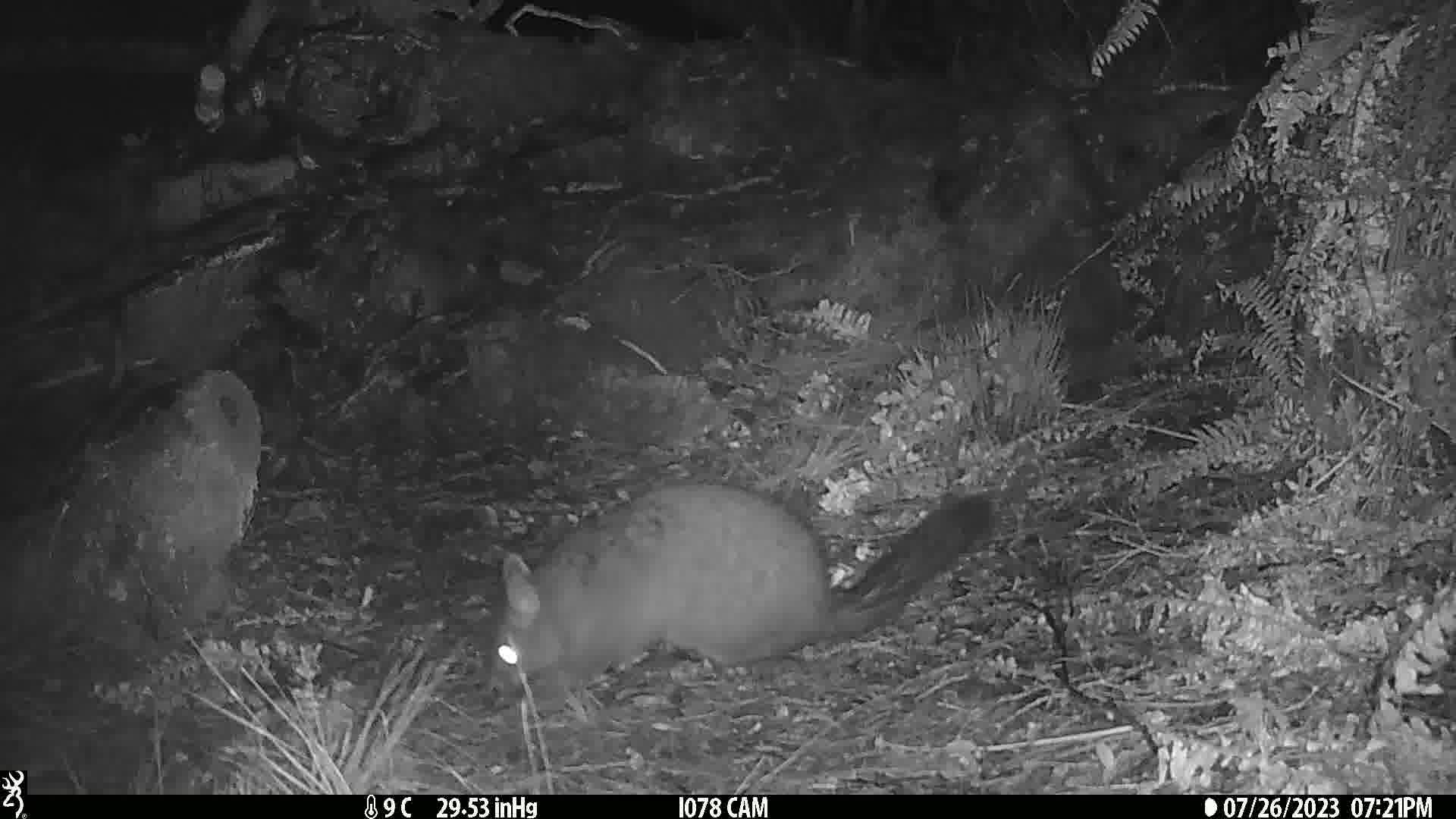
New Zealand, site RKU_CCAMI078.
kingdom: Animalia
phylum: Chordata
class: Mammalia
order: Diprotodontia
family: Phalangeridae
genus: Trichosurus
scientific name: Trichosurus vulpecula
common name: common brushtail possum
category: possum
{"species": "possum (common brushtail possum) (Trichosurus vulpecula)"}